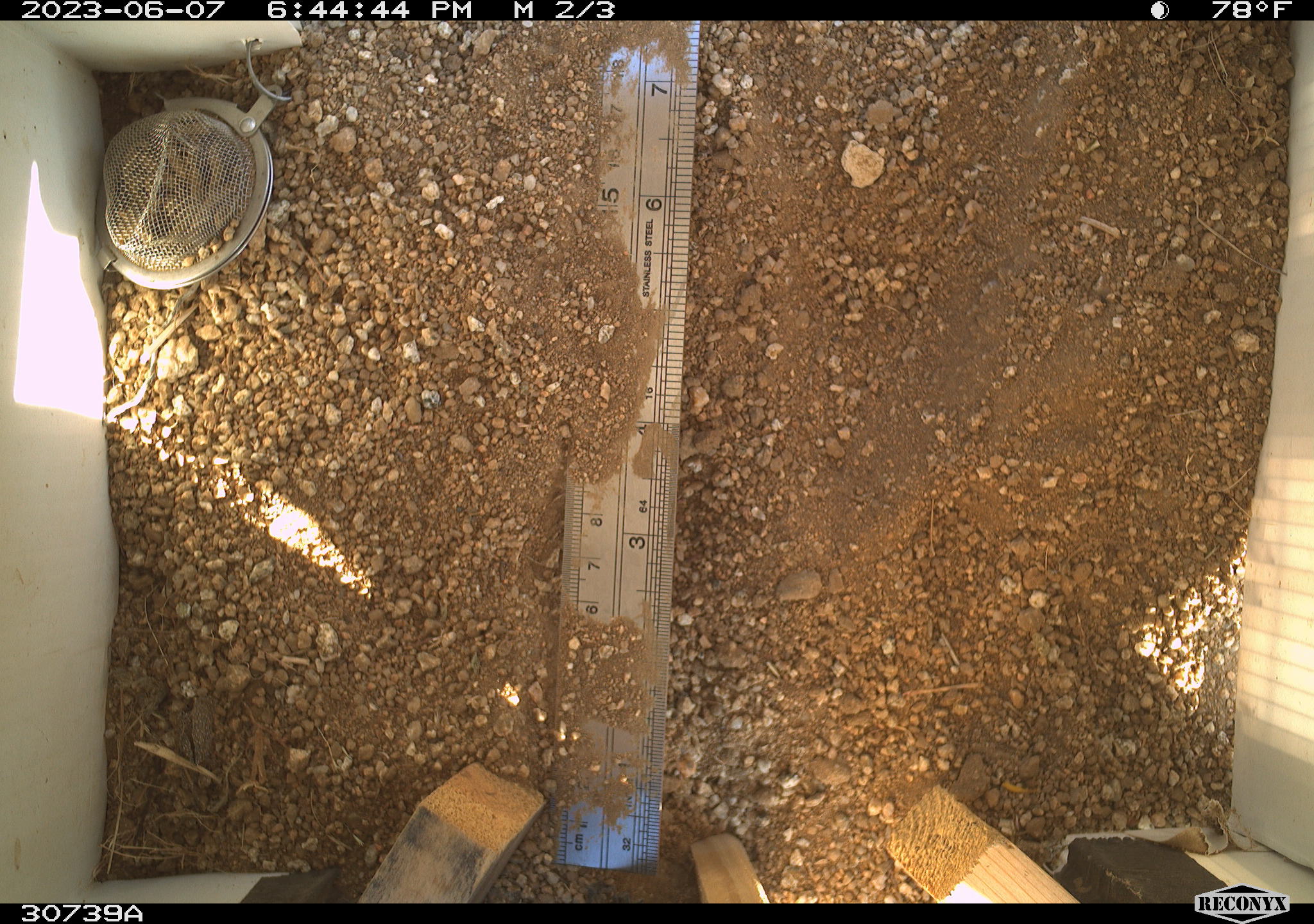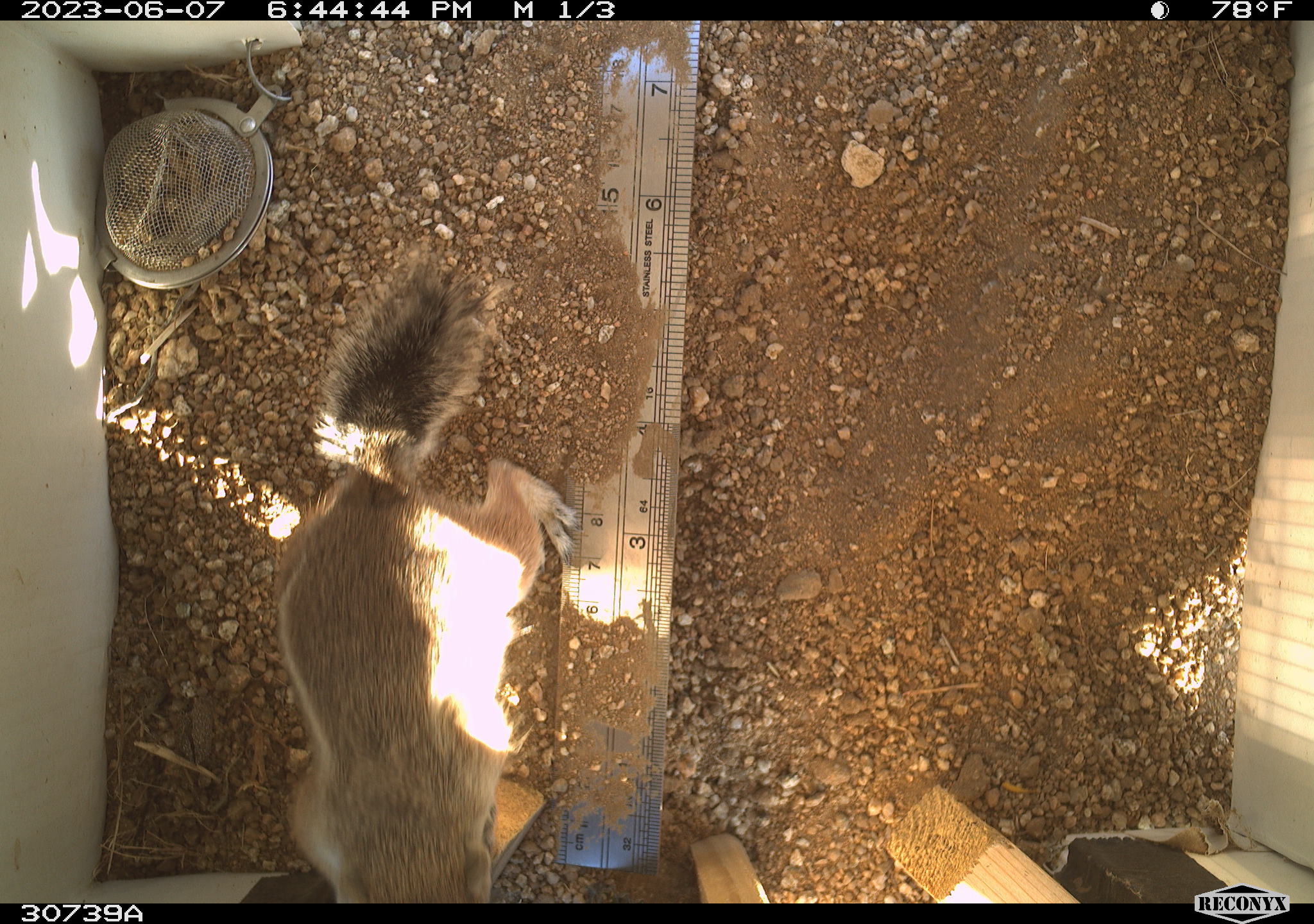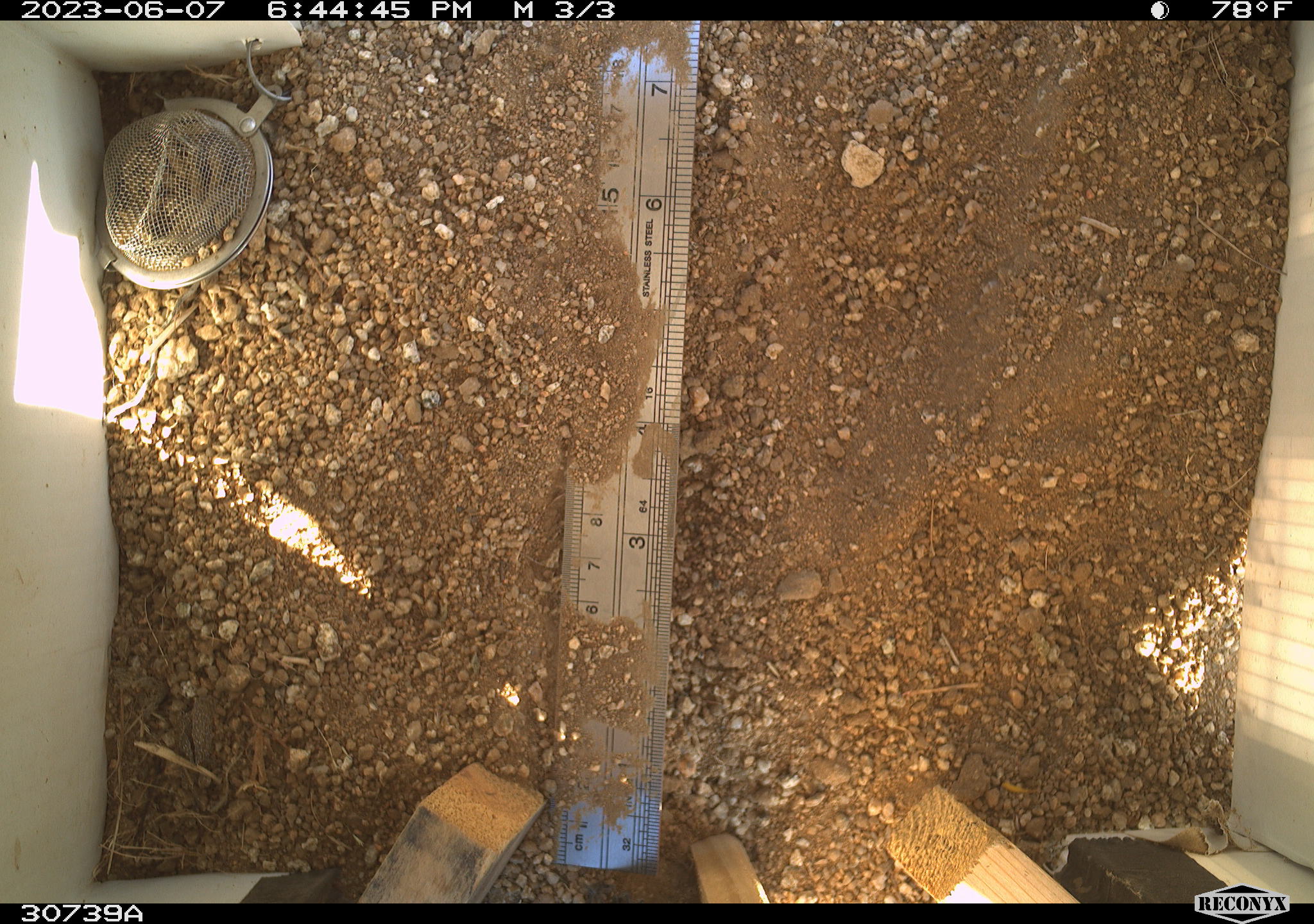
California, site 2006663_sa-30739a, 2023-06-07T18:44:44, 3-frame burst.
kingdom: Animalia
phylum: Chordata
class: Mammalia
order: Rodentia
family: Sciuridae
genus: Ammospermophilus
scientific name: Ammospermophilus leucurus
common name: white-tailed antelope squirrel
White-tailed antelope squirrel (Ammospermophilus leucurus).